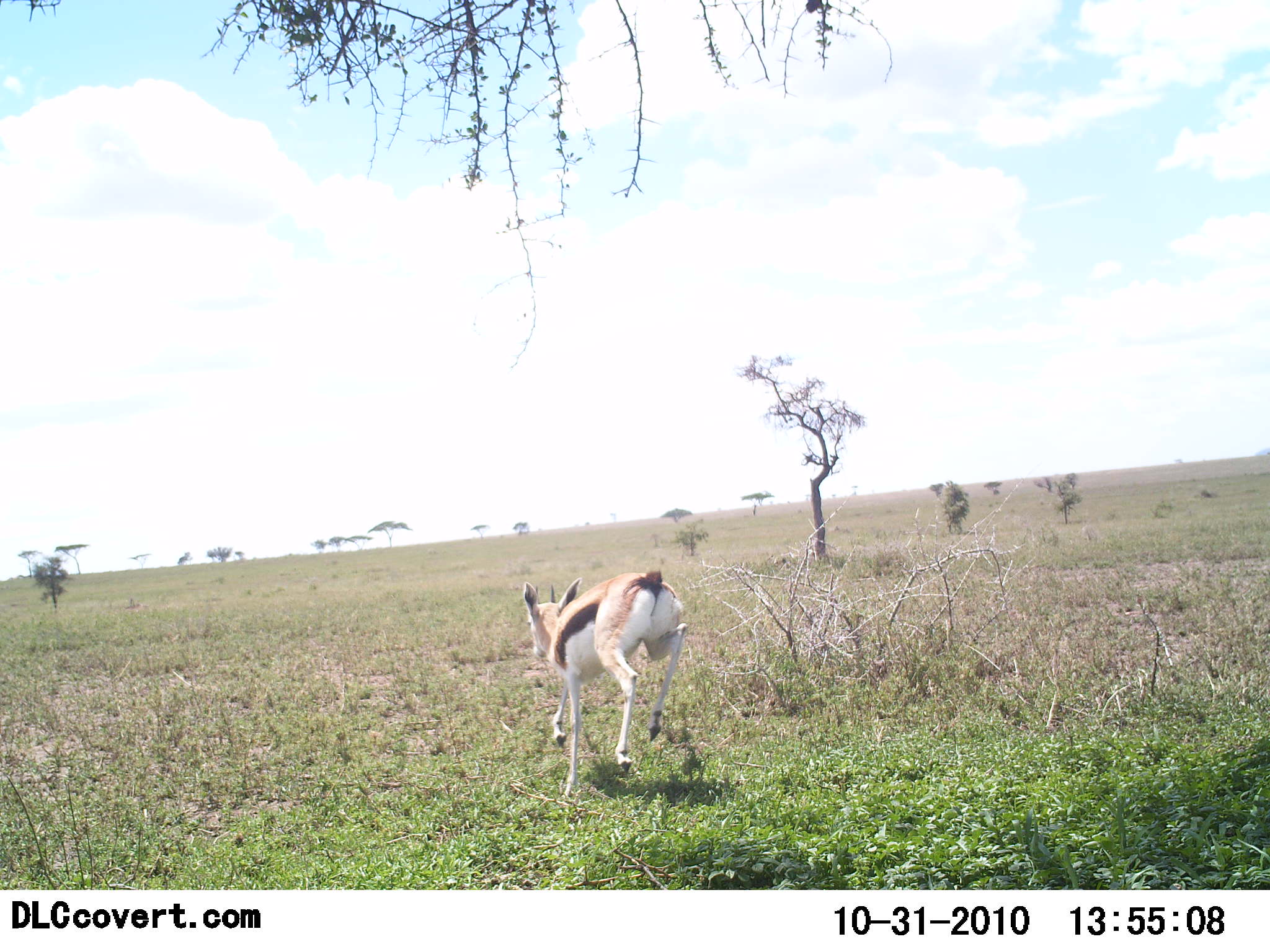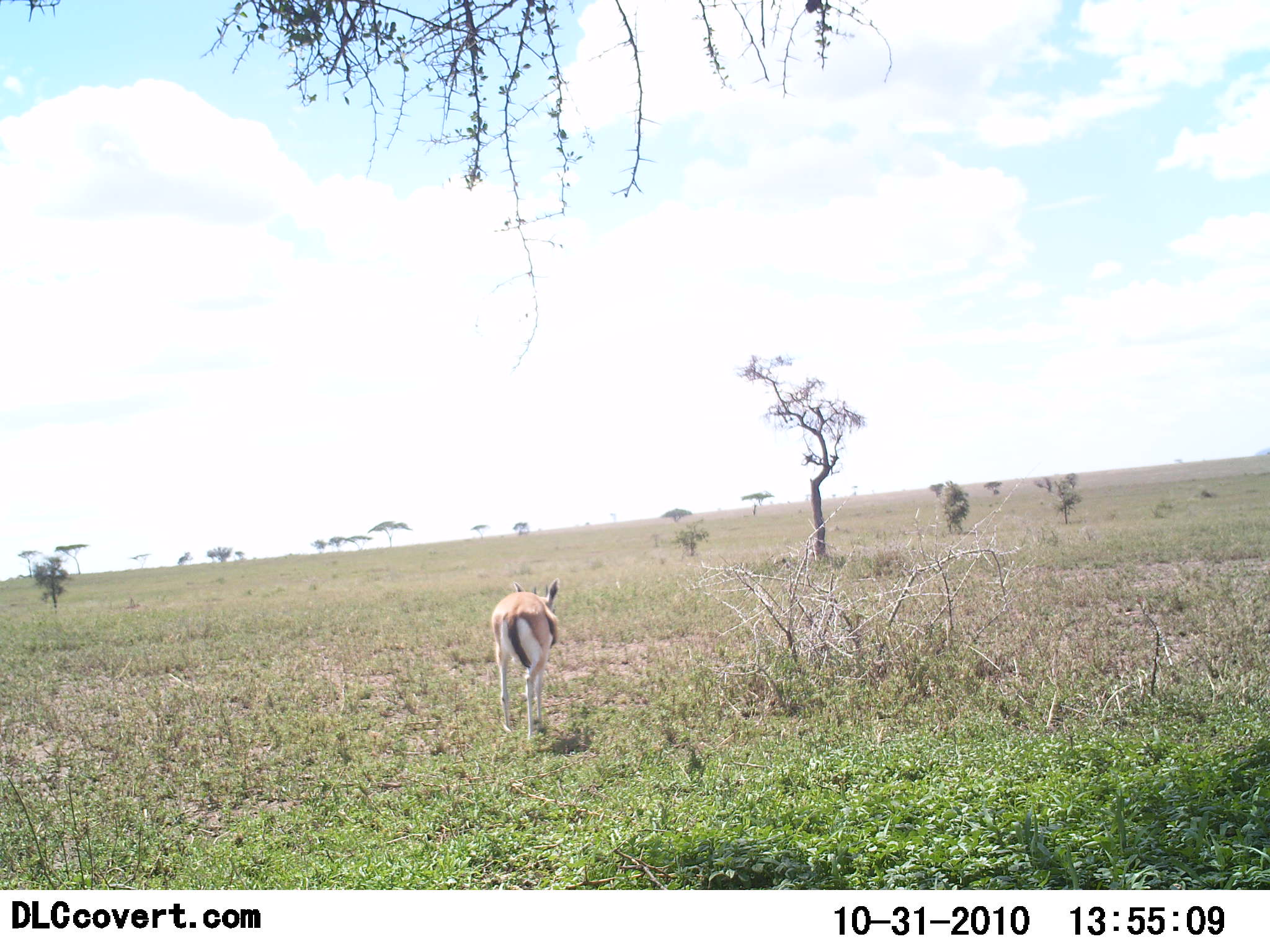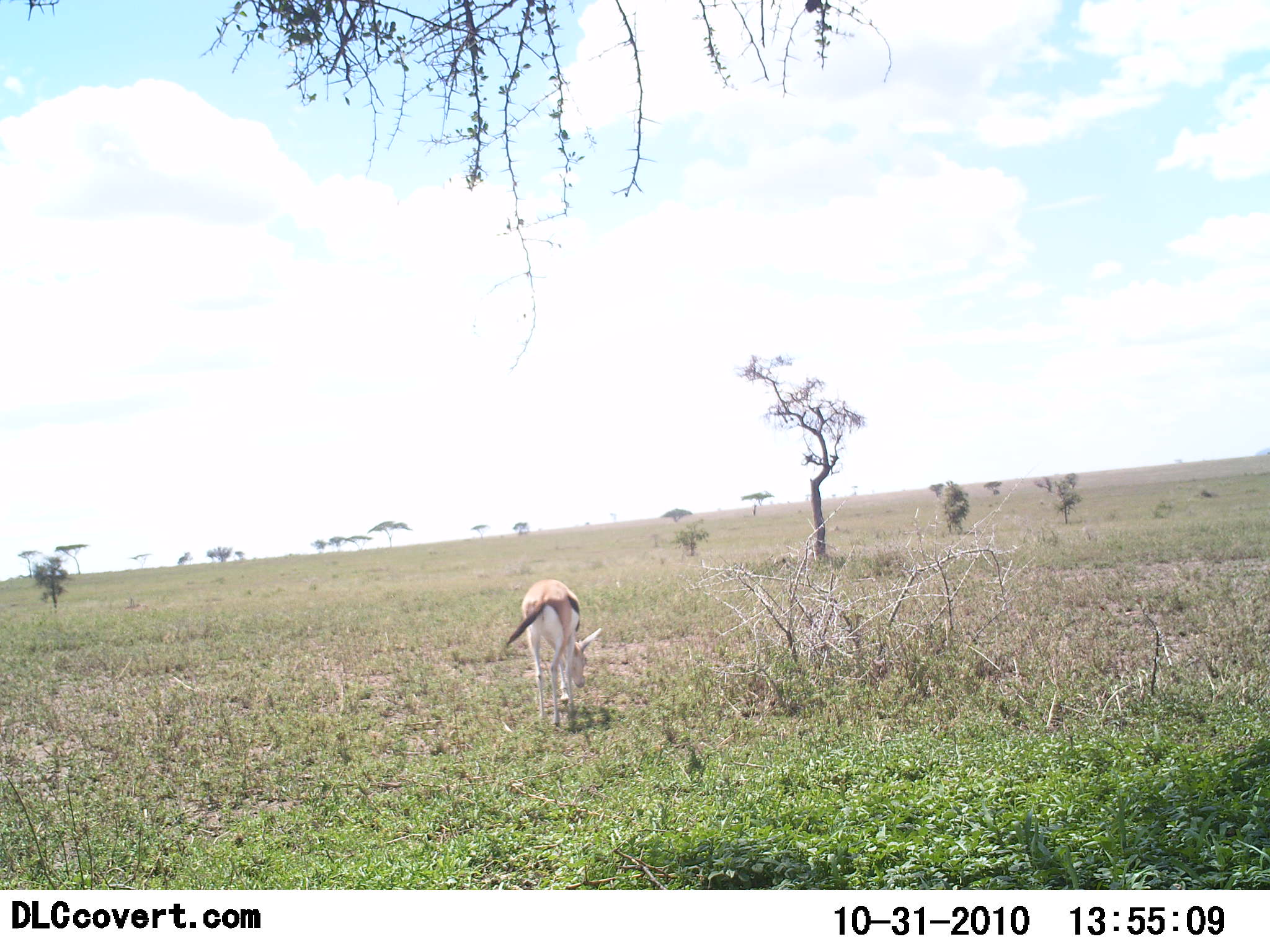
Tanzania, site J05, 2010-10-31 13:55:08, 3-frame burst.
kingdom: Animalia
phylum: Chordata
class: Mammalia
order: Artiodactyla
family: Bovidae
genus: Eudorcas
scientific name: Eudorcas thomsonii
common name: thomson's gazelle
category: gazellethomsons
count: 1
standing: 0%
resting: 0%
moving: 100%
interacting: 0%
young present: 0%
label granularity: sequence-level